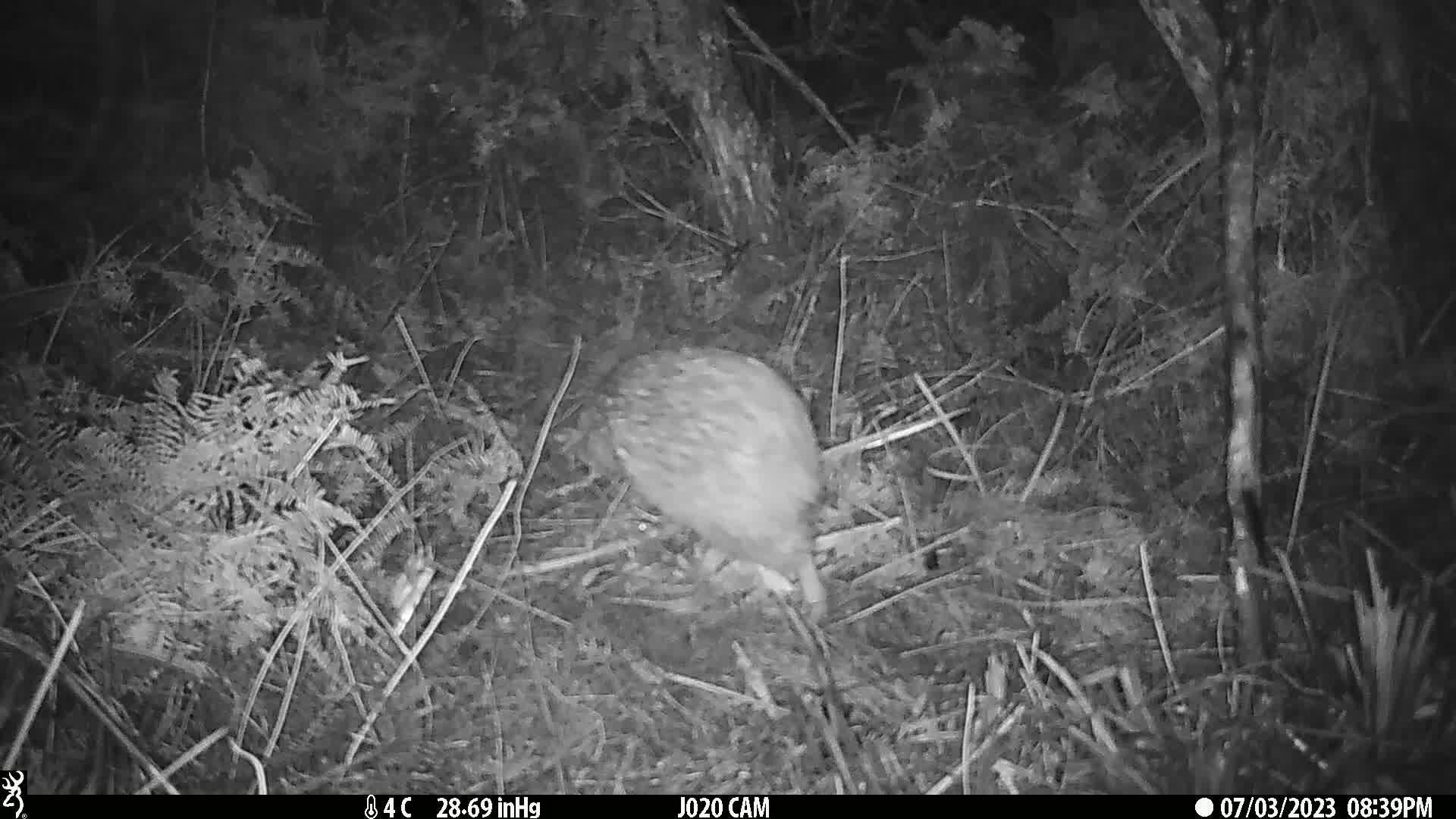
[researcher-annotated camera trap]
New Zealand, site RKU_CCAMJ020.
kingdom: Animalia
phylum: Chordata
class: Aves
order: Apterygiformes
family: Apterygidae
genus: Apteryx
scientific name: Apteryx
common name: kiwi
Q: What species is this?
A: Kiwi (Apteryx).